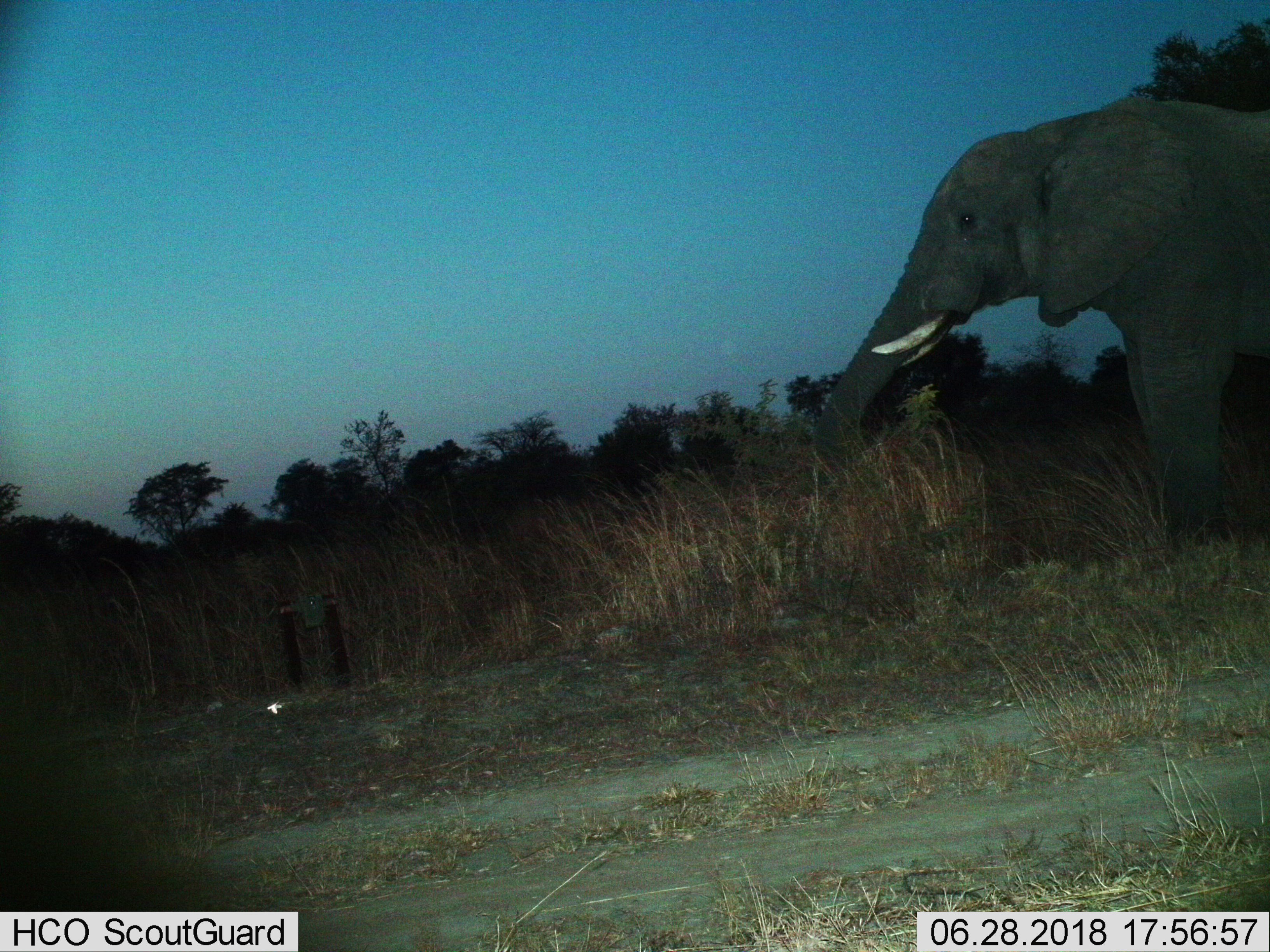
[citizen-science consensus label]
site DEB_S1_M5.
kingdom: Animalia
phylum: Chordata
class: Mammalia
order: Proboscidea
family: Elephantidae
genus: Loxodonta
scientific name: Loxodonta africana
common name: african bush elephant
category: elephant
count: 1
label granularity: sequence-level